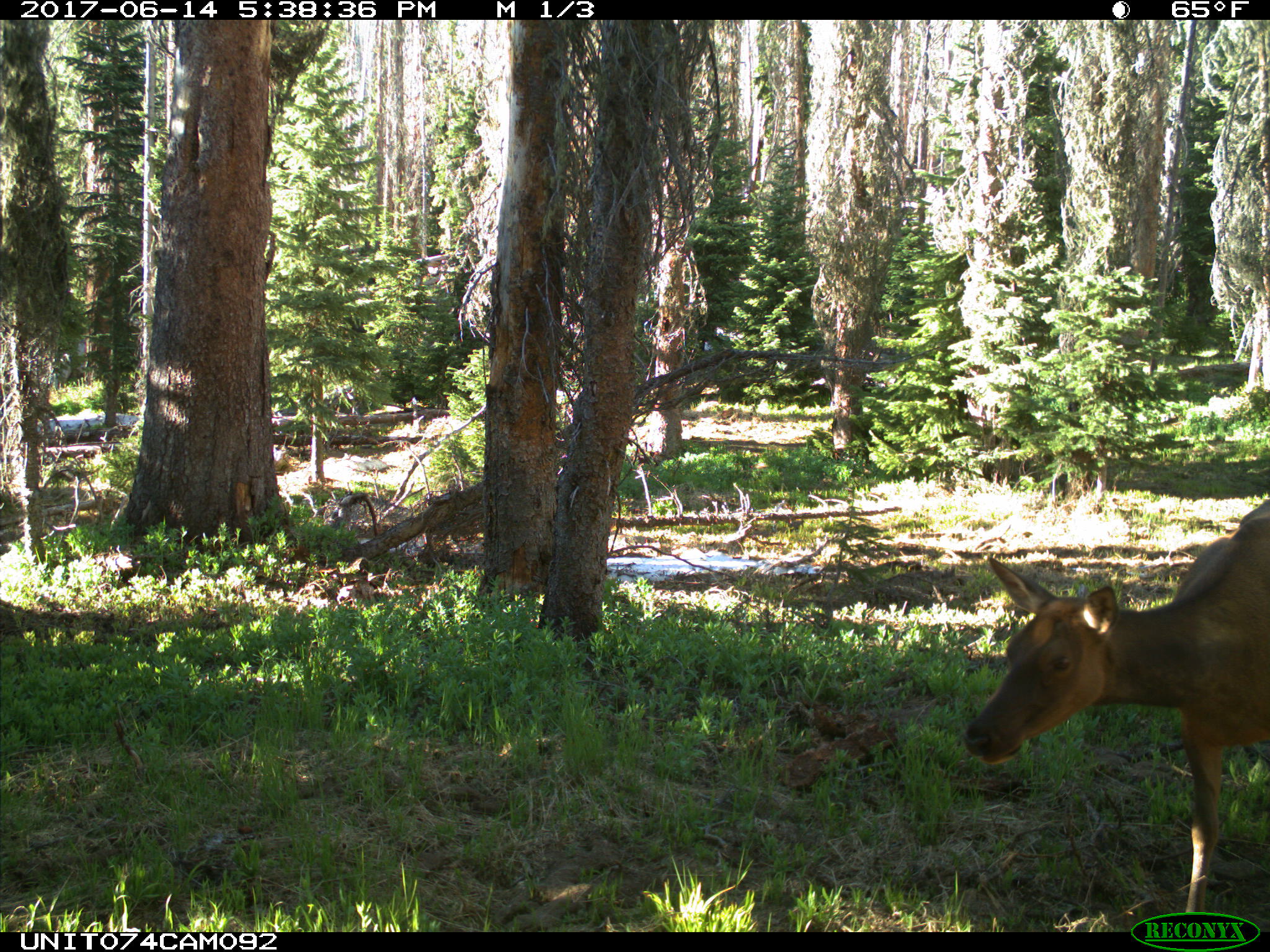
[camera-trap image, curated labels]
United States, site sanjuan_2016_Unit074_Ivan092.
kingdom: Animalia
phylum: Chordata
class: Mammalia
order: Artiodactyla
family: Cervidae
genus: Cervus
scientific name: Cervus elaphus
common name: red deer